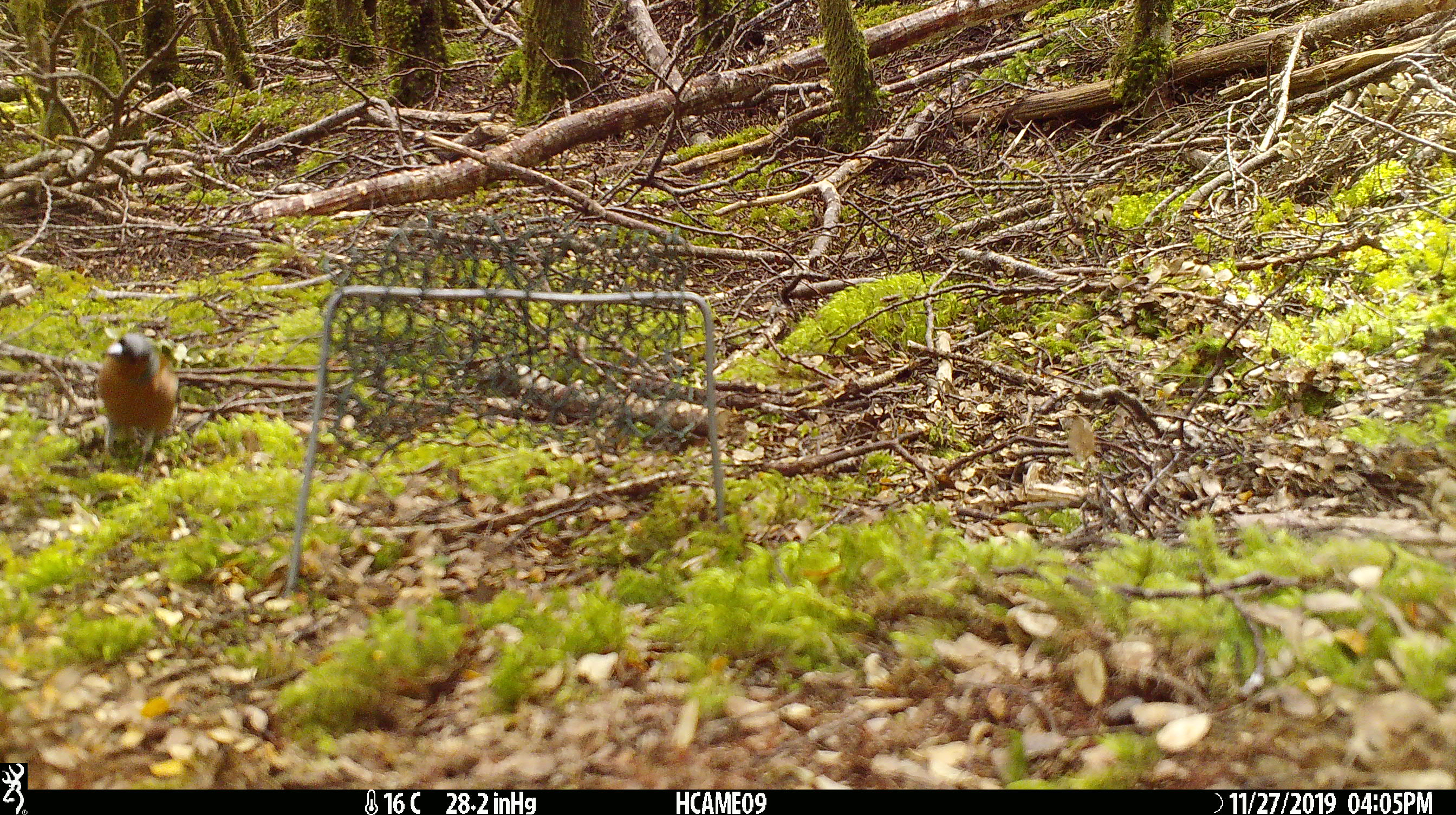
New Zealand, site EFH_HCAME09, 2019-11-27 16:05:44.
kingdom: Animalia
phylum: Chordata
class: Aves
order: Passeriformes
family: Fringillidae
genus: Fringilla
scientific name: Fringilla coelebs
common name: common chaffinch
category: chaffinch